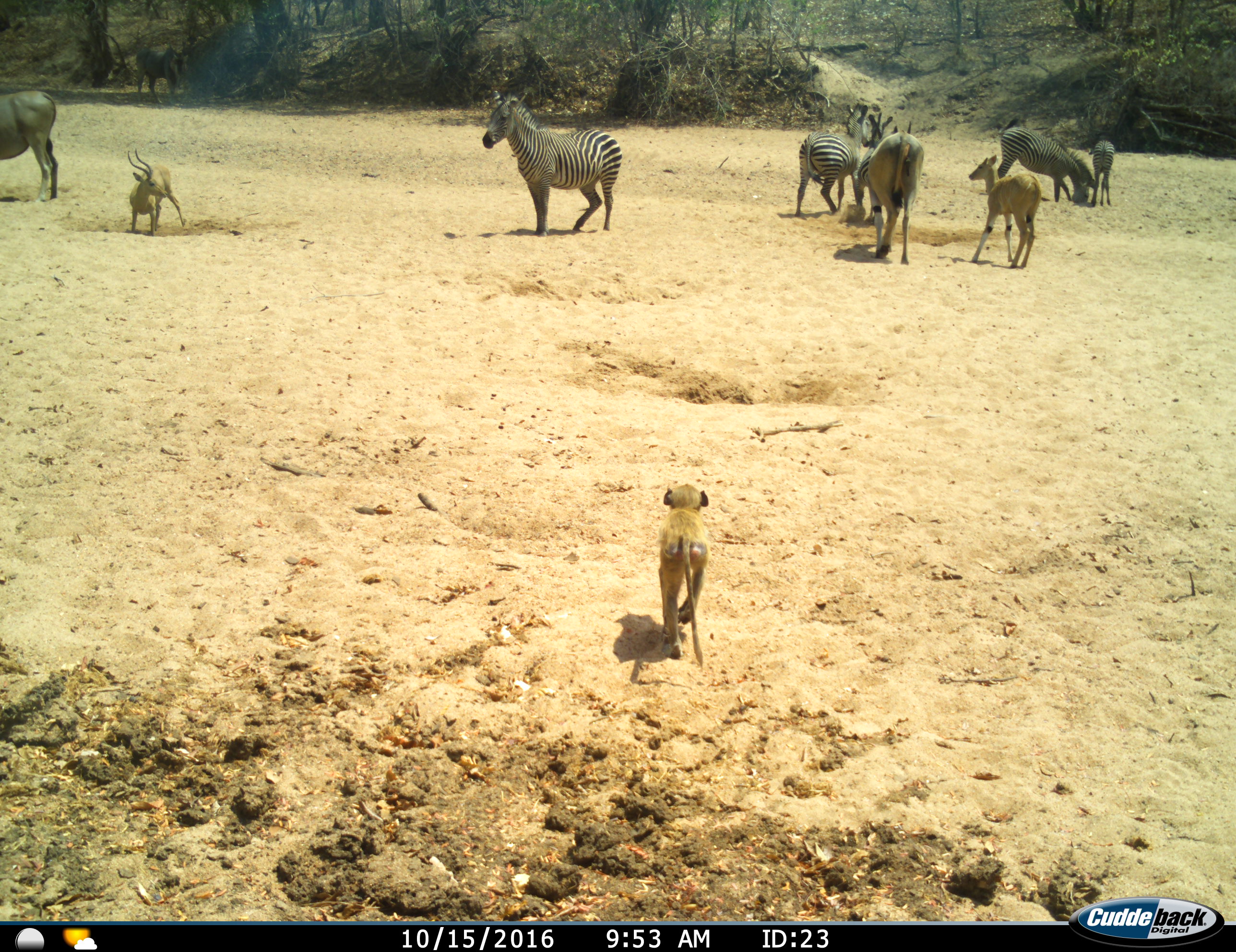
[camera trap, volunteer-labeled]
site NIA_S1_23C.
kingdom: Animalia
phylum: Chordata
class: Mammalia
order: Primates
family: Cercopithecidae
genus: Papio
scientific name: Papio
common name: baboon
Baboon (Papio), count 1. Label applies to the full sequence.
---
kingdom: Animalia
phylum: Chordata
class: Mammalia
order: Artiodactyla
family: Bovidae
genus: Tragelaphus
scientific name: Tragelaphus oryx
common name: eland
Eland (Tragelaphus oryx), count 3. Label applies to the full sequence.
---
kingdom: Animalia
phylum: Chordata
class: Mammalia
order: Artiodactyla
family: Bovidae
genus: Aepyceros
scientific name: Aepyceros melampus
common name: impala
Impala (Aepyceros melampus), count 2. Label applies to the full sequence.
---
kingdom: Animalia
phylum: Chordata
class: Mammalia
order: Perissodactyla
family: Equidae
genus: Equus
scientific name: Equus quagga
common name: plains zebra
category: zebraplains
Zebraplains (plains zebra) (Equus quagga), count 5. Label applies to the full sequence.